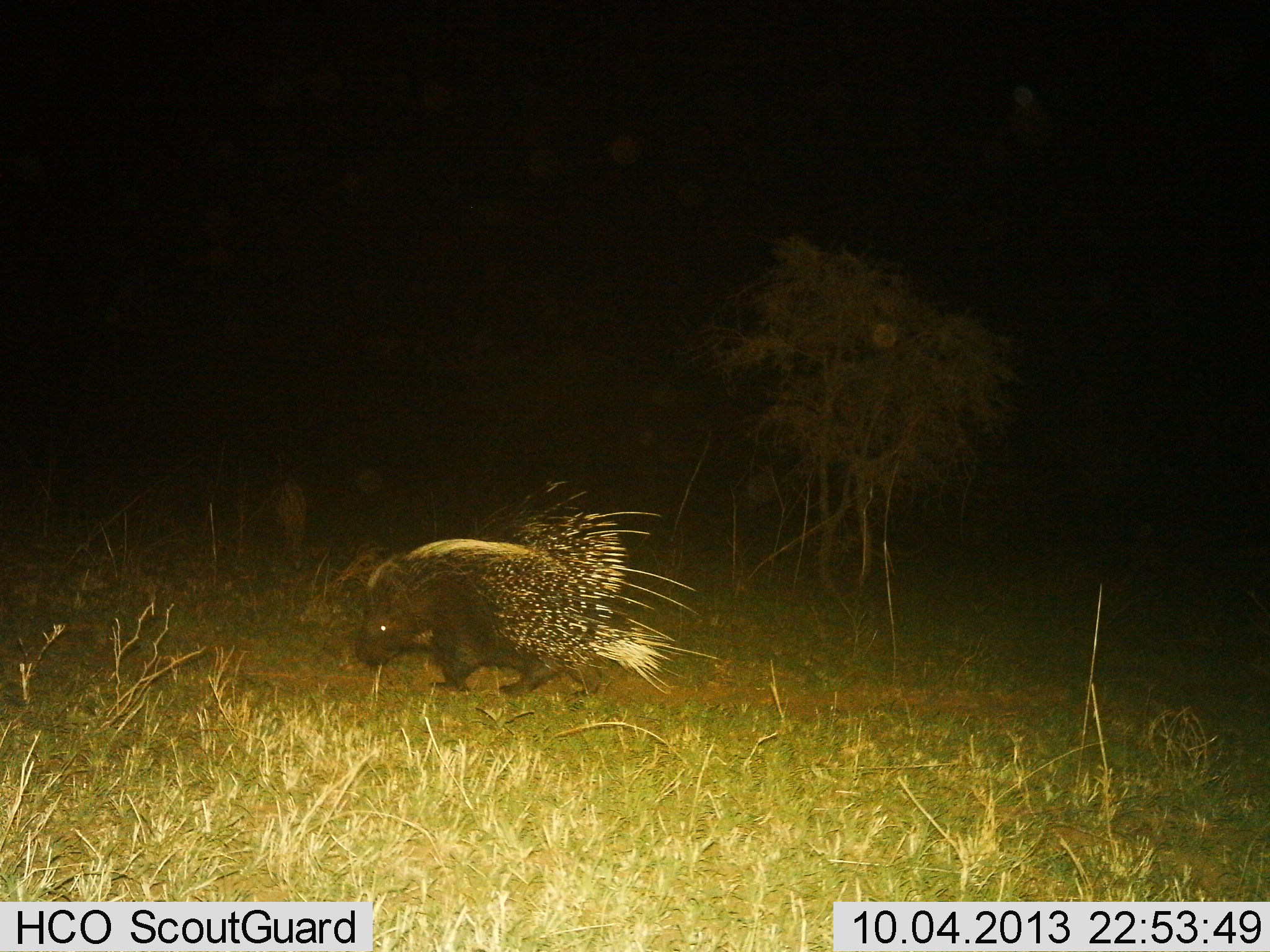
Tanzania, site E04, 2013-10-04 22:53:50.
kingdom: Animalia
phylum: Chordata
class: Mammalia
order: Rodentia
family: Hystricidae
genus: Hystrix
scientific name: Hystrix cristata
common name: crested porcupine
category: porcupine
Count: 1.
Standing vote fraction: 43%.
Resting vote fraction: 0%.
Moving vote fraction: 52%.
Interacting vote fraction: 5%.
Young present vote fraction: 0%.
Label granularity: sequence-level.